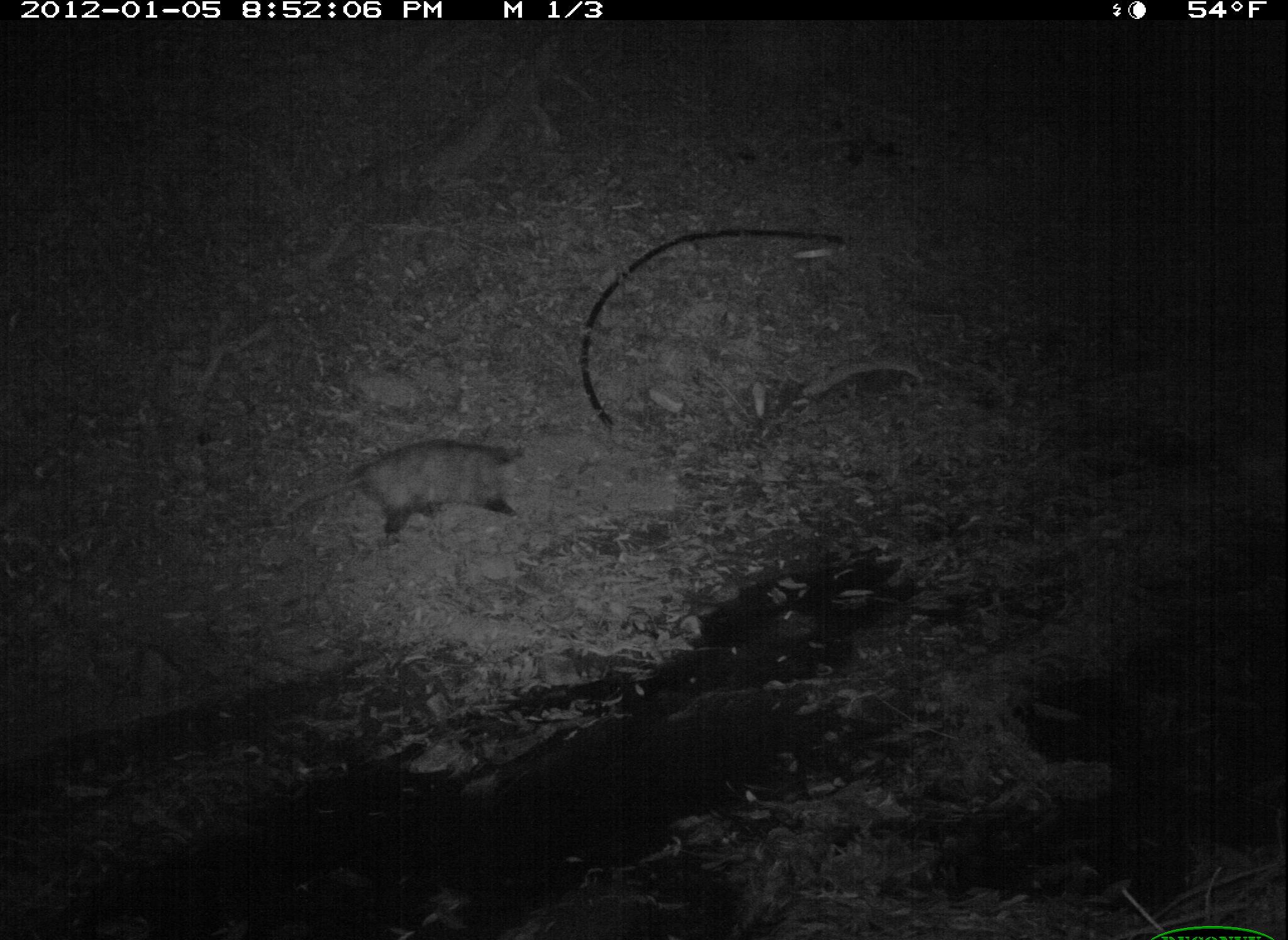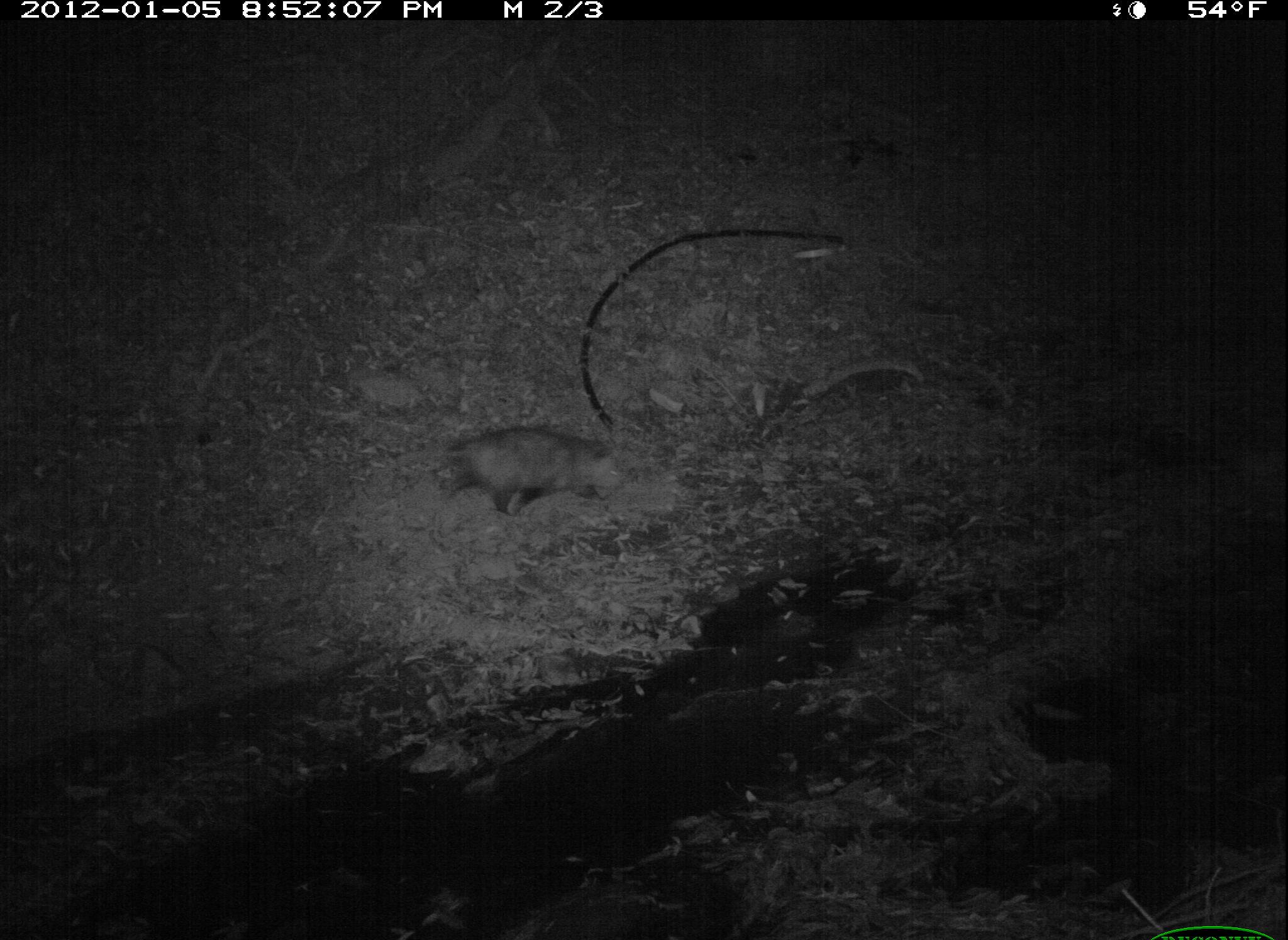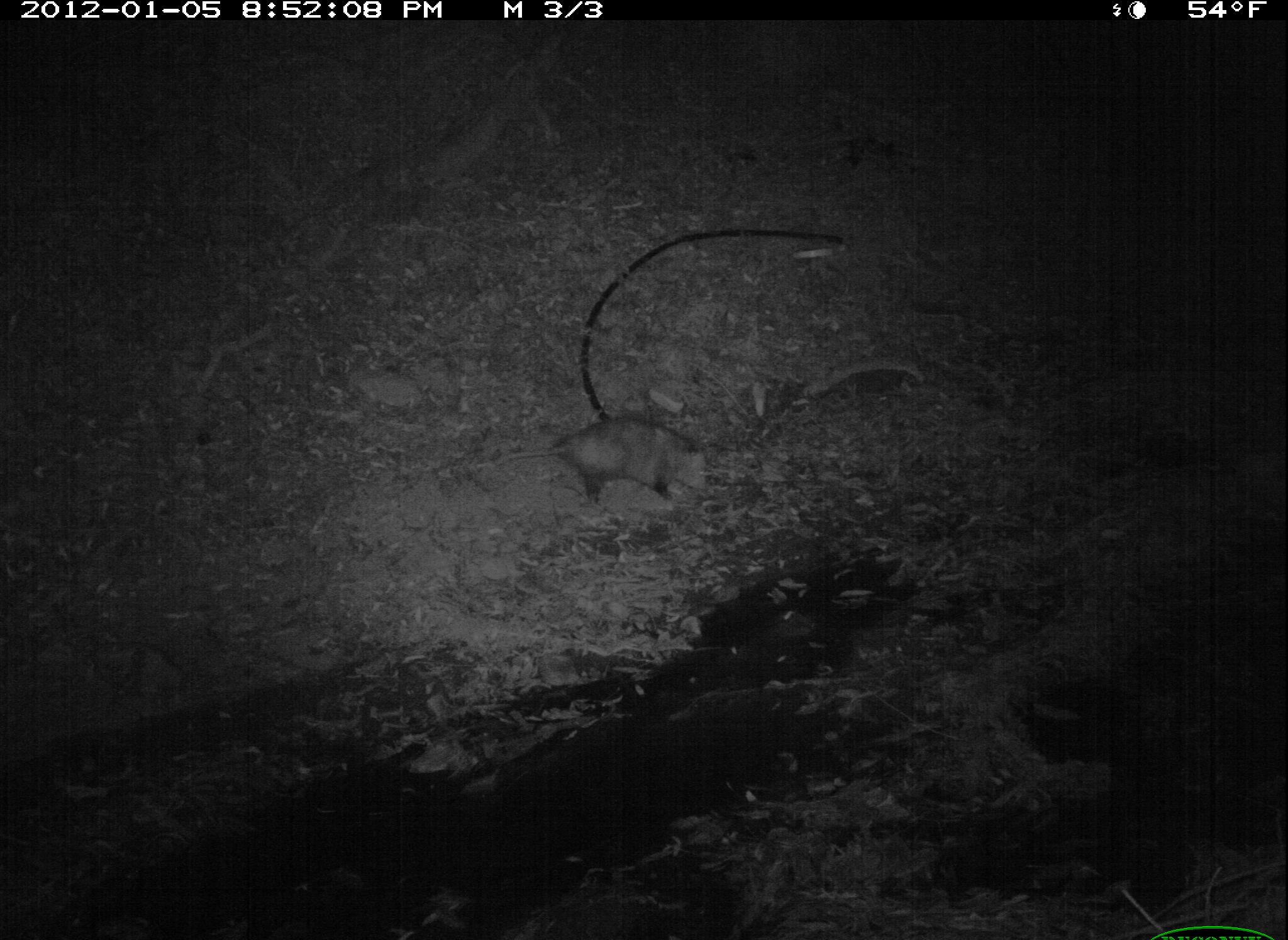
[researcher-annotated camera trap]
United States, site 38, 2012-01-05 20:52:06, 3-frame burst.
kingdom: Animalia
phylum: Chordata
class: Mammalia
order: Didelphimorphia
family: Didelphidae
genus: Didelphis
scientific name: Didelphis virginiana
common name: virginia opossum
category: opossum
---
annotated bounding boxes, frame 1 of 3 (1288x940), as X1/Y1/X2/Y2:
opossum: 286/428/554/552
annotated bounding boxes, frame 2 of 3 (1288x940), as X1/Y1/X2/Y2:
opossum: 422/420/640/527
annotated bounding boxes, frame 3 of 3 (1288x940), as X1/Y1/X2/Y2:
opossum: 480/408/716/514